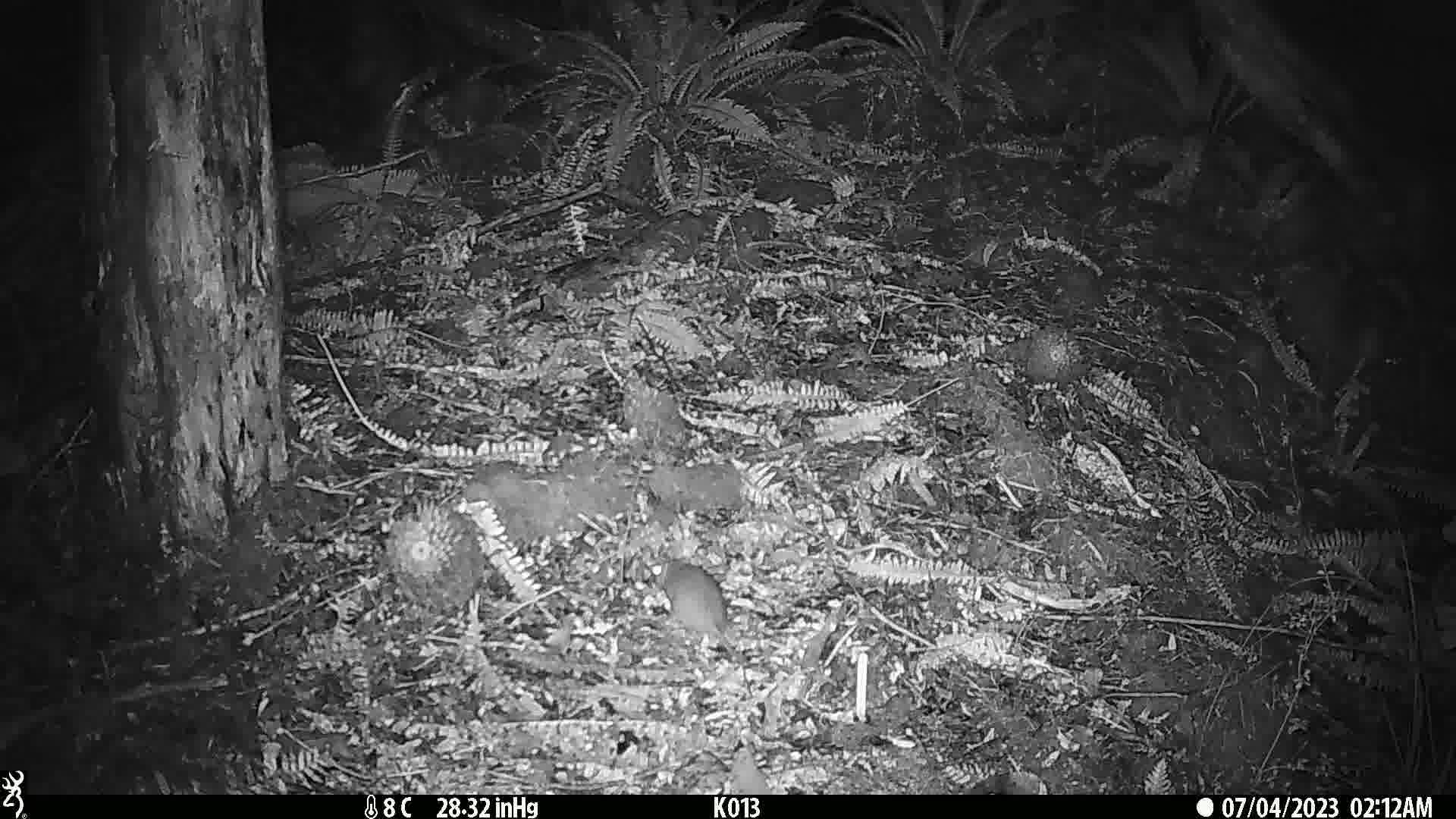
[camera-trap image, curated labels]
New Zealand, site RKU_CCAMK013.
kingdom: Animalia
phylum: Chordata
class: Mammalia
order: Rodentia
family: Muridae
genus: Rattus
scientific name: Rattus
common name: rat